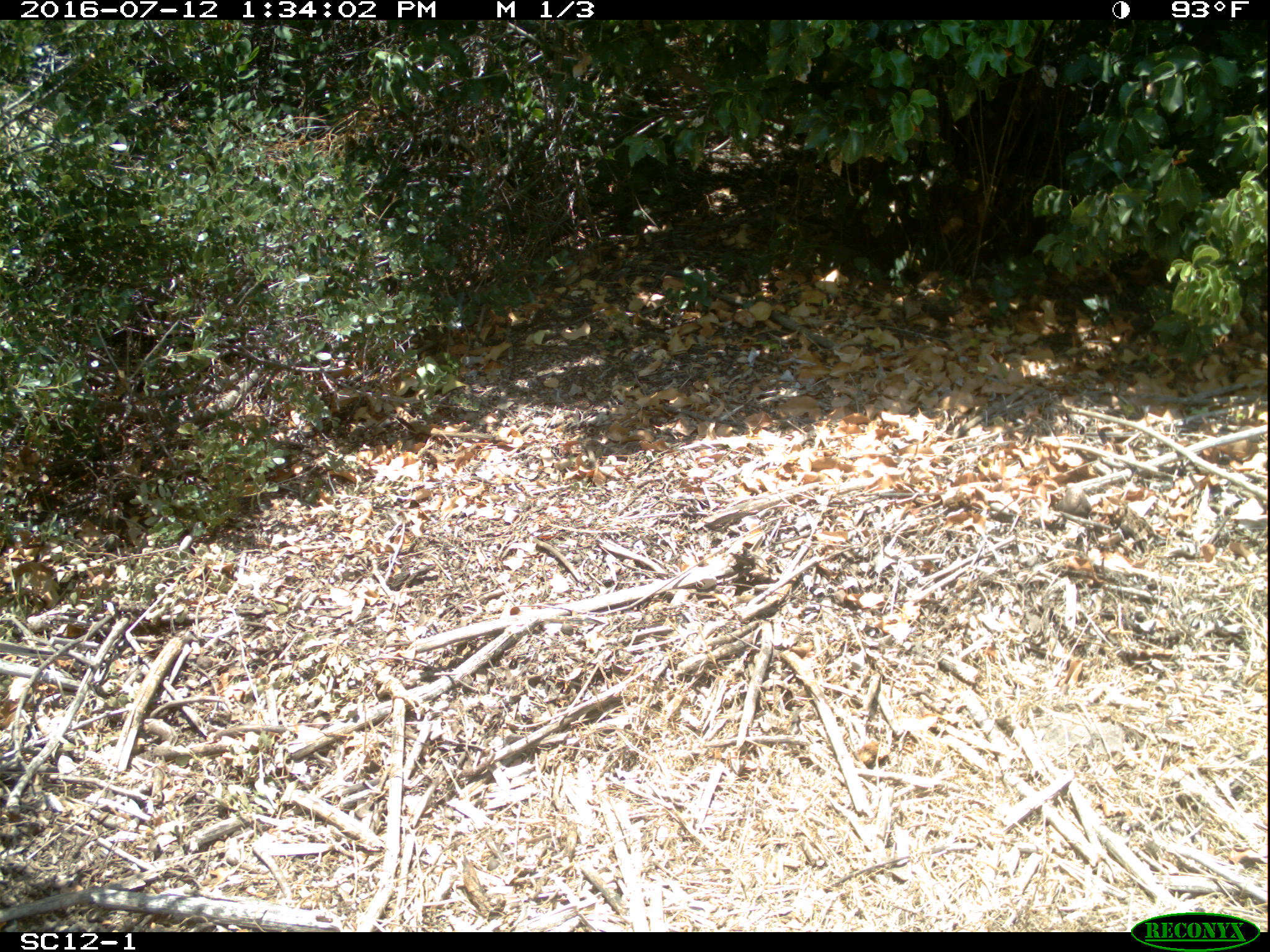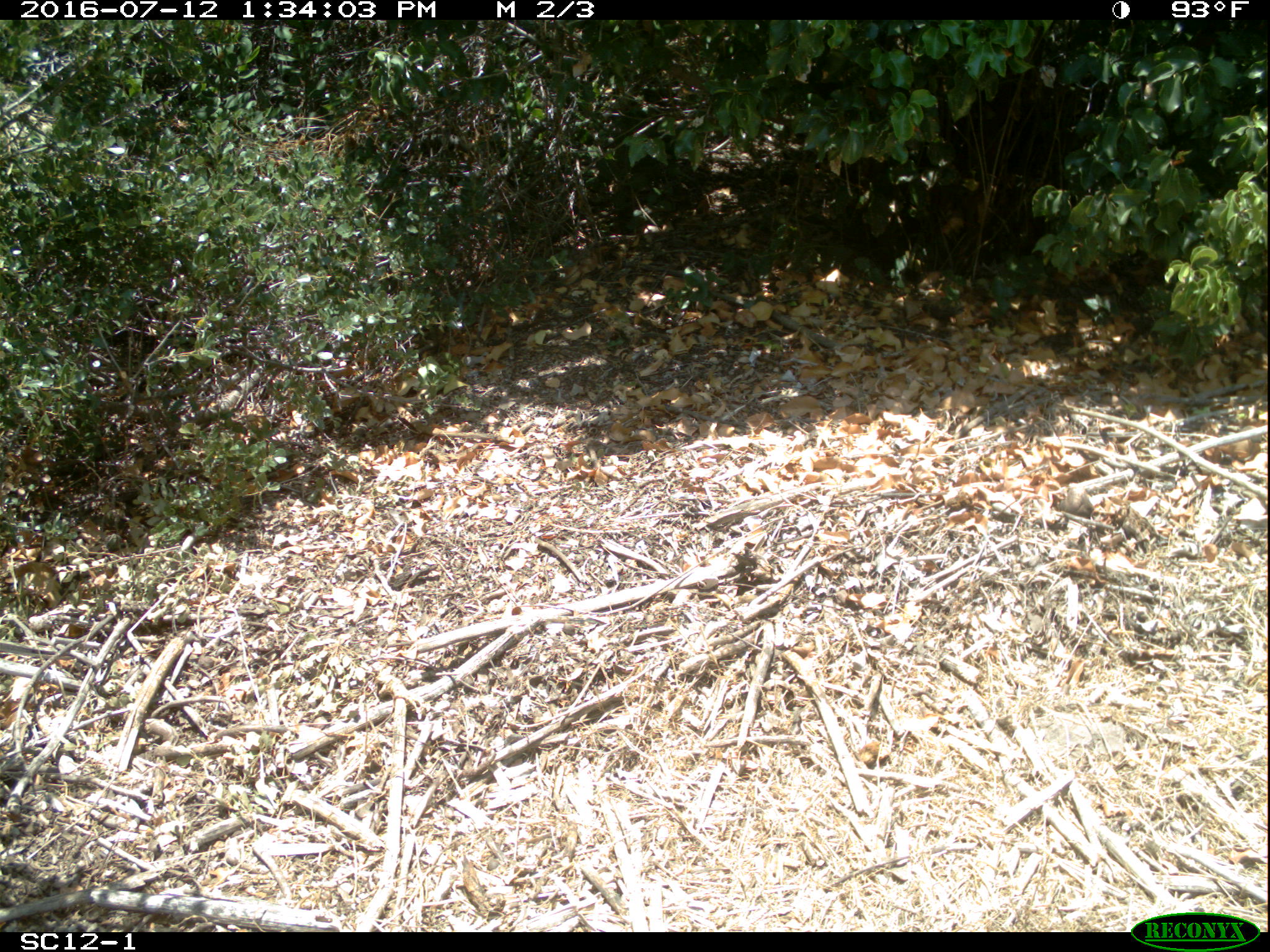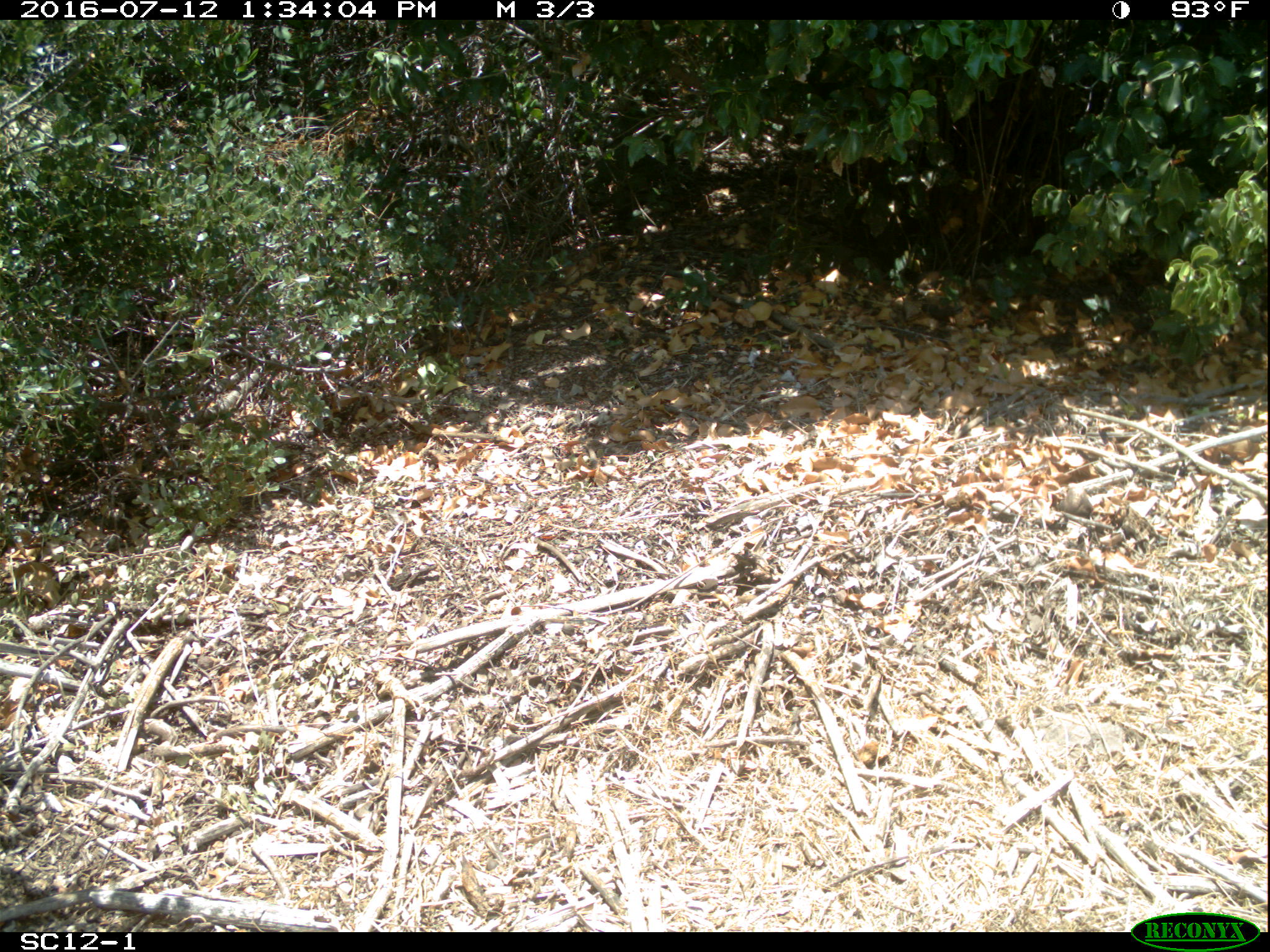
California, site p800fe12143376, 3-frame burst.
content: no animal present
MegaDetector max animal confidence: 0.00